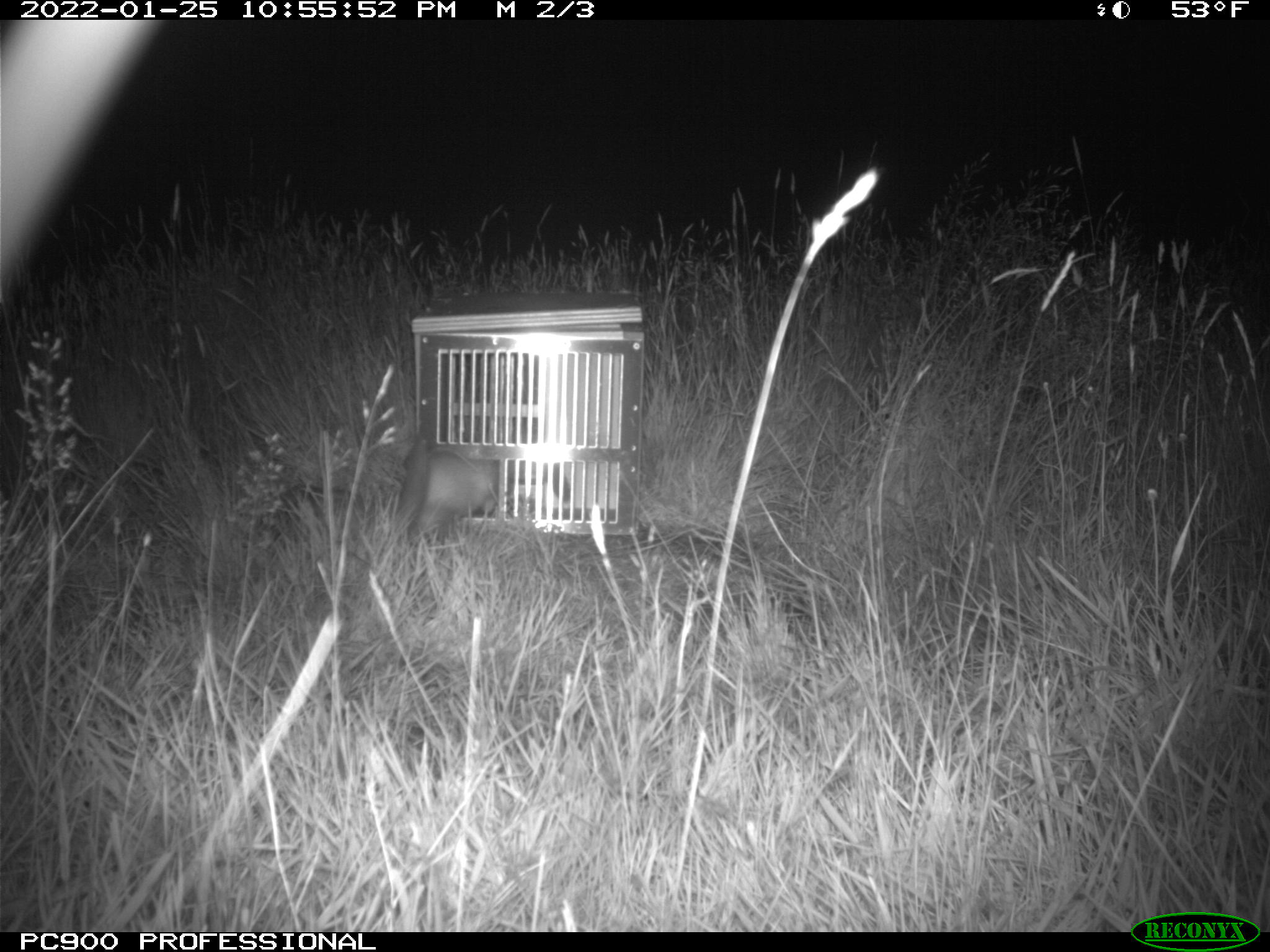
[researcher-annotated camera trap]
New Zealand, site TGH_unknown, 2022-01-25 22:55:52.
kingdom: Animalia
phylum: Chordata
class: Mammalia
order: Carnivora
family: Mustelidae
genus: Mustela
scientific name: Mustela furo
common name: ferret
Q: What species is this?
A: Ferret (Mustela furo).